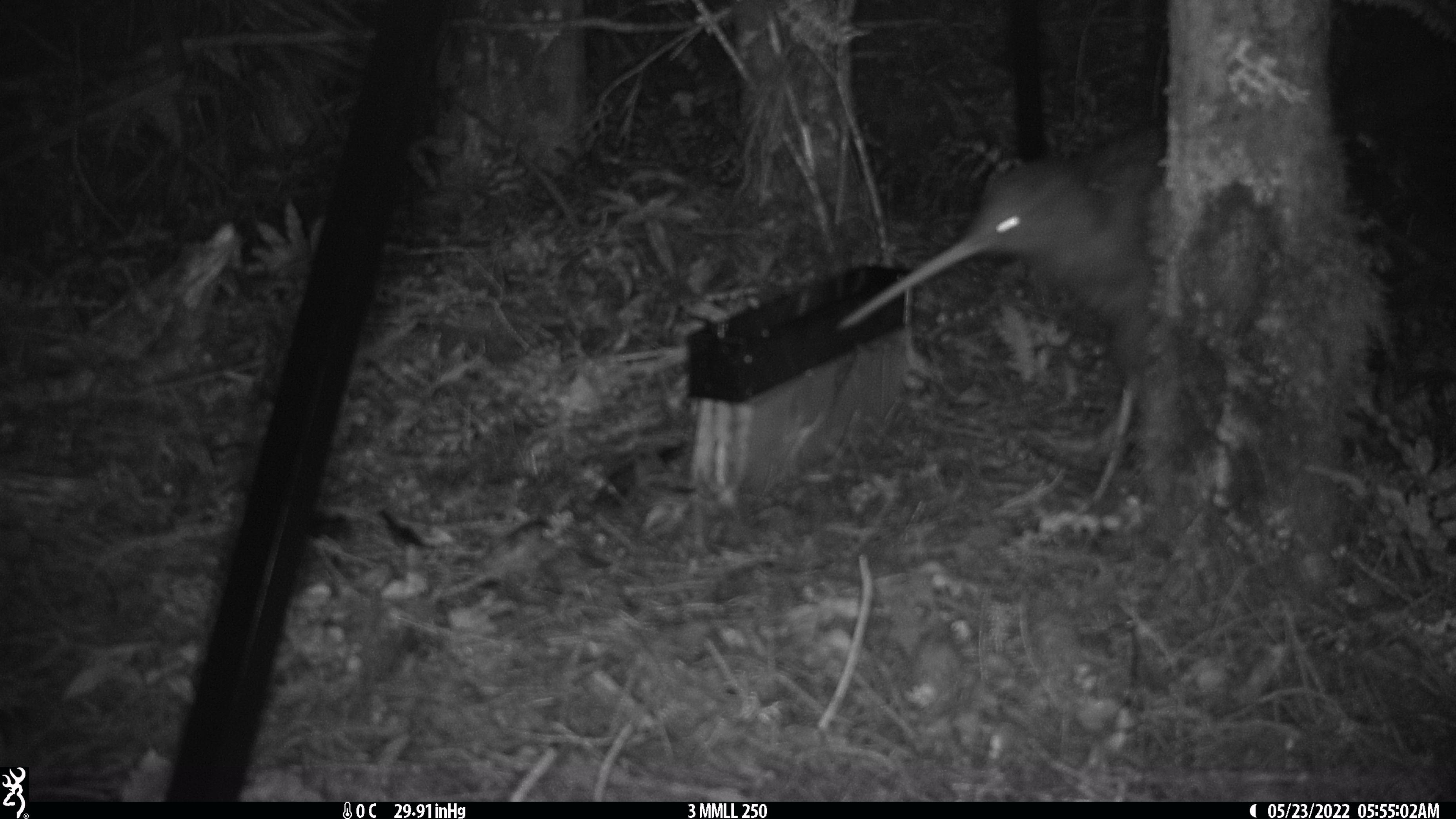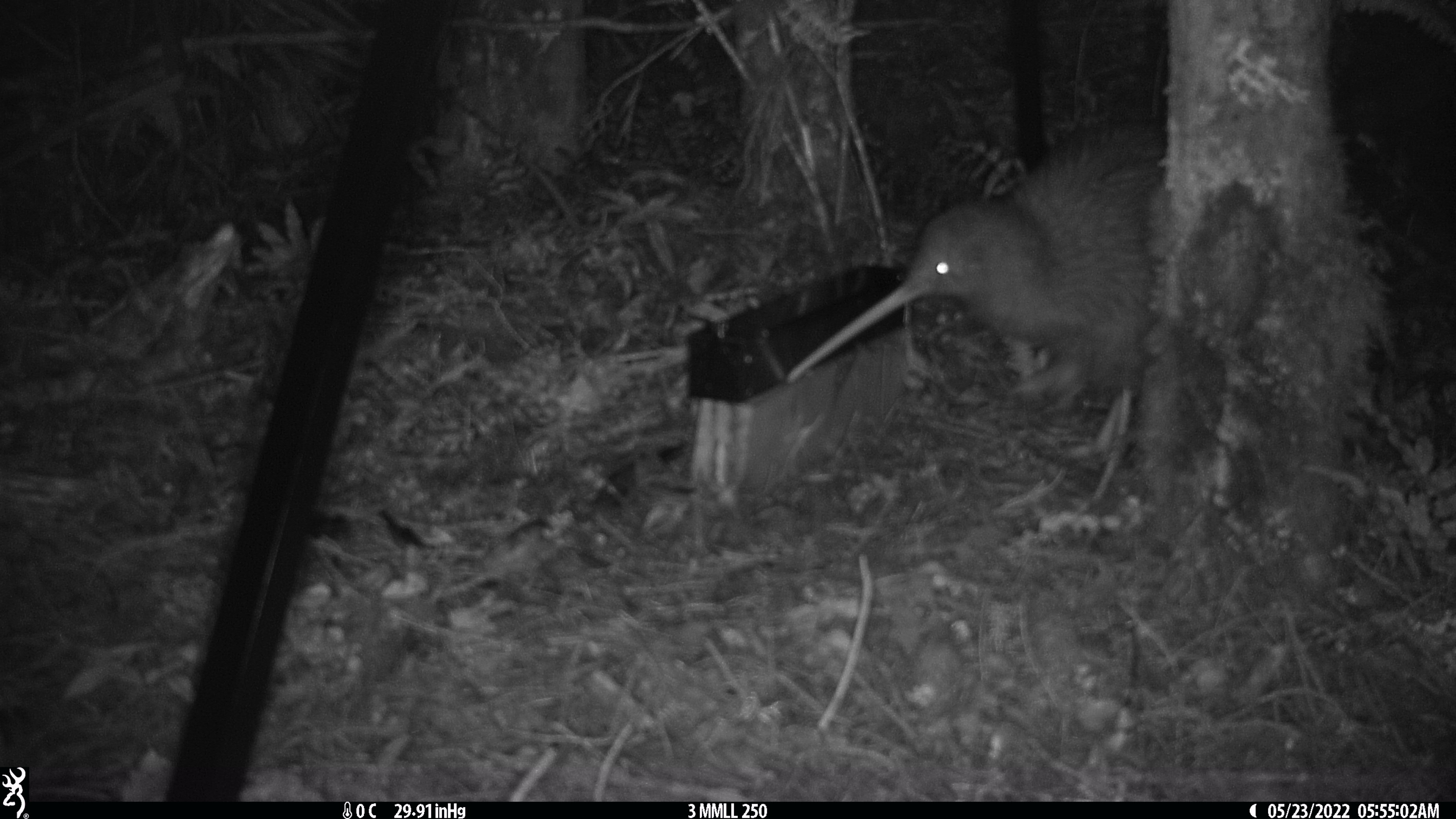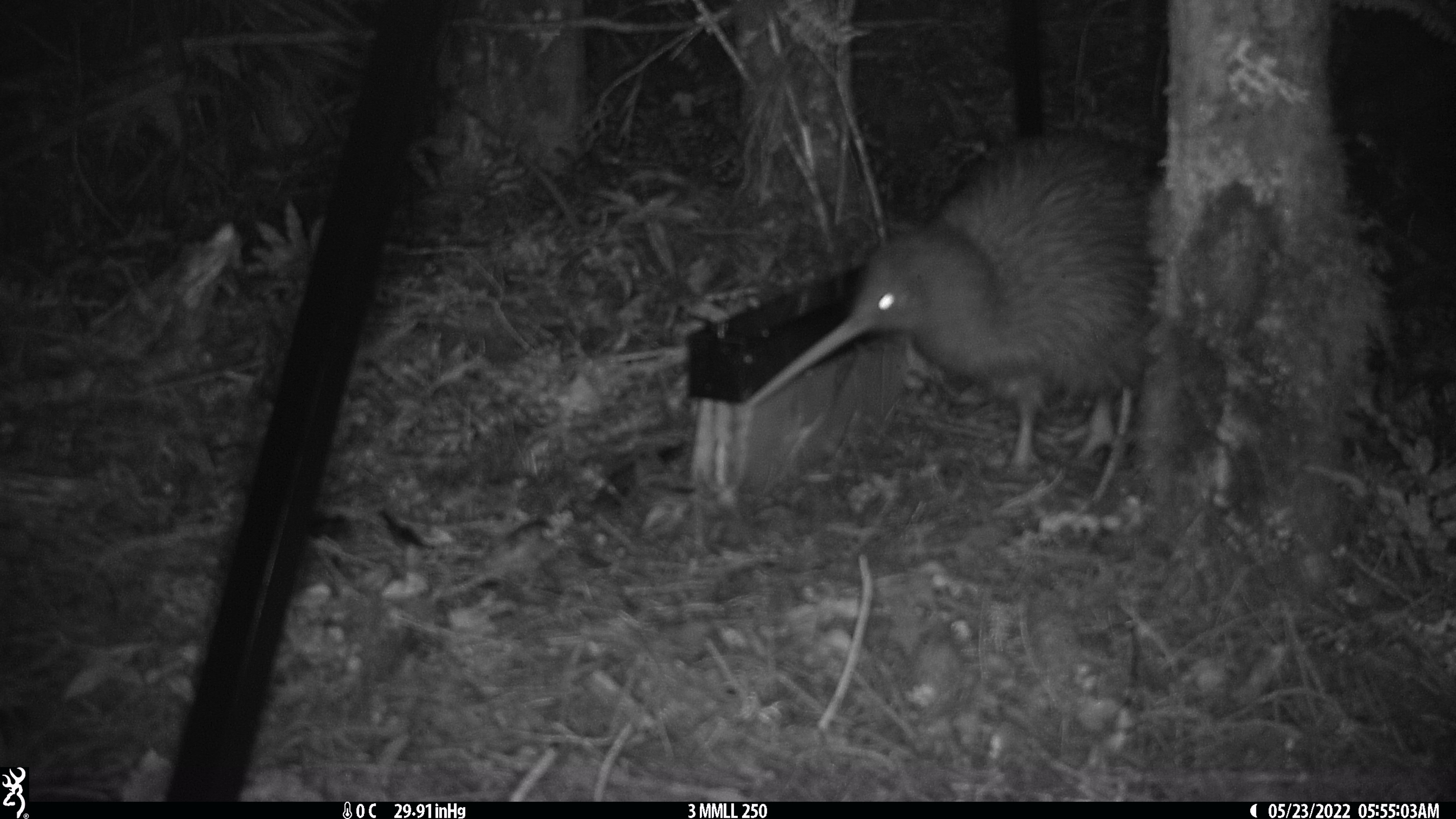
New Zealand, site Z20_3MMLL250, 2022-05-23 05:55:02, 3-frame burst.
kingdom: Animalia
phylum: Chordata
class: Aves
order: Apterygiformes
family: Apterygidae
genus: Apteryx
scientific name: Apteryx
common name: kiwi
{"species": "kiwi (Apteryx)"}